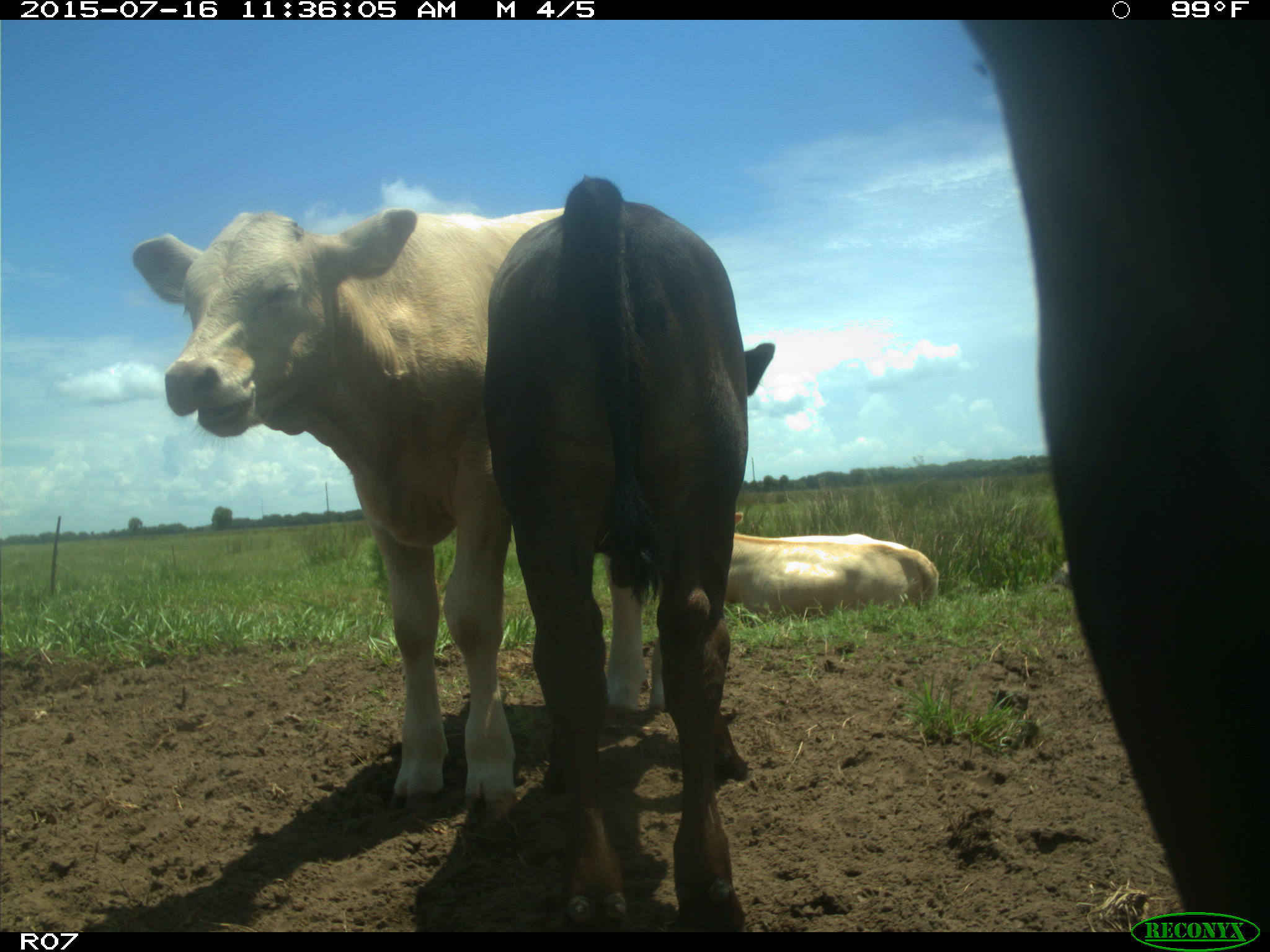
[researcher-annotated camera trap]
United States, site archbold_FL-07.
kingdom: Animalia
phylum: Chordata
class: Mammalia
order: Artiodactyla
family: Bovidae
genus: Bos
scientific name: Bos taurus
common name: domestic cow